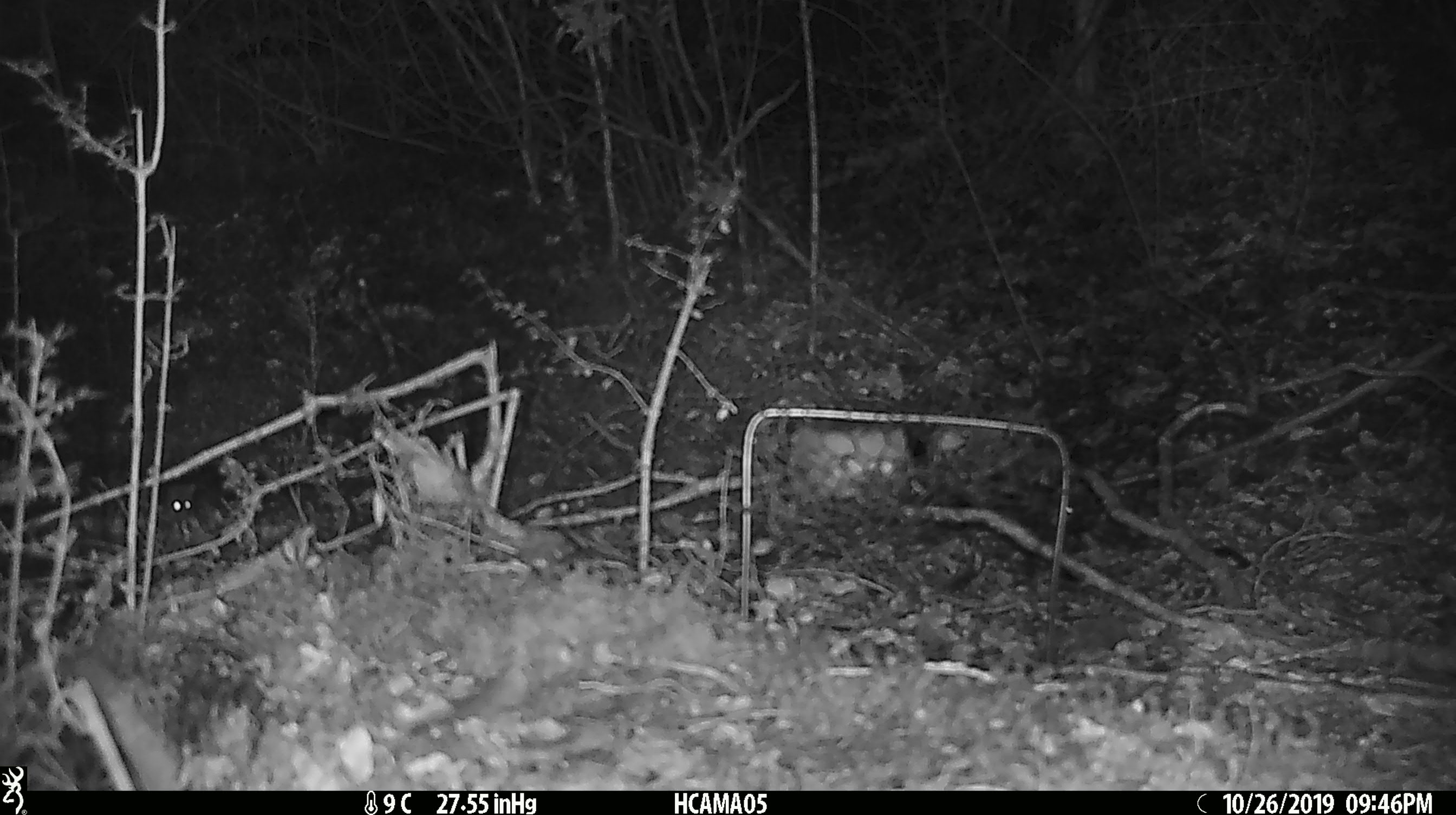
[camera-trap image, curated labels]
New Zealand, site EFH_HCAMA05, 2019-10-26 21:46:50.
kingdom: Animalia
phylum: Chordata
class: Mammalia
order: Rodentia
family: Muridae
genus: Mus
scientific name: Mus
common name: mouse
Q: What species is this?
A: Mouse (Mus).